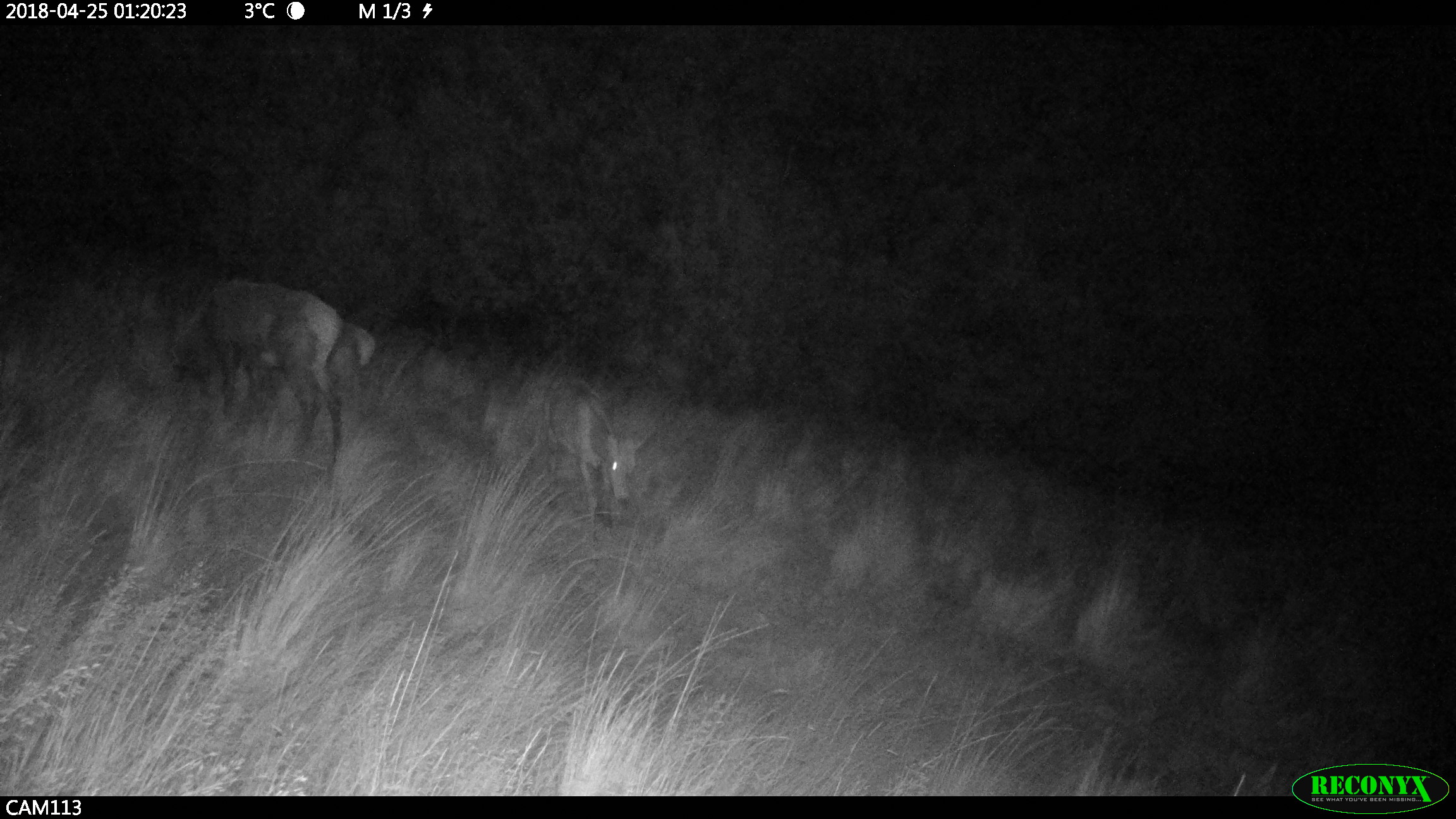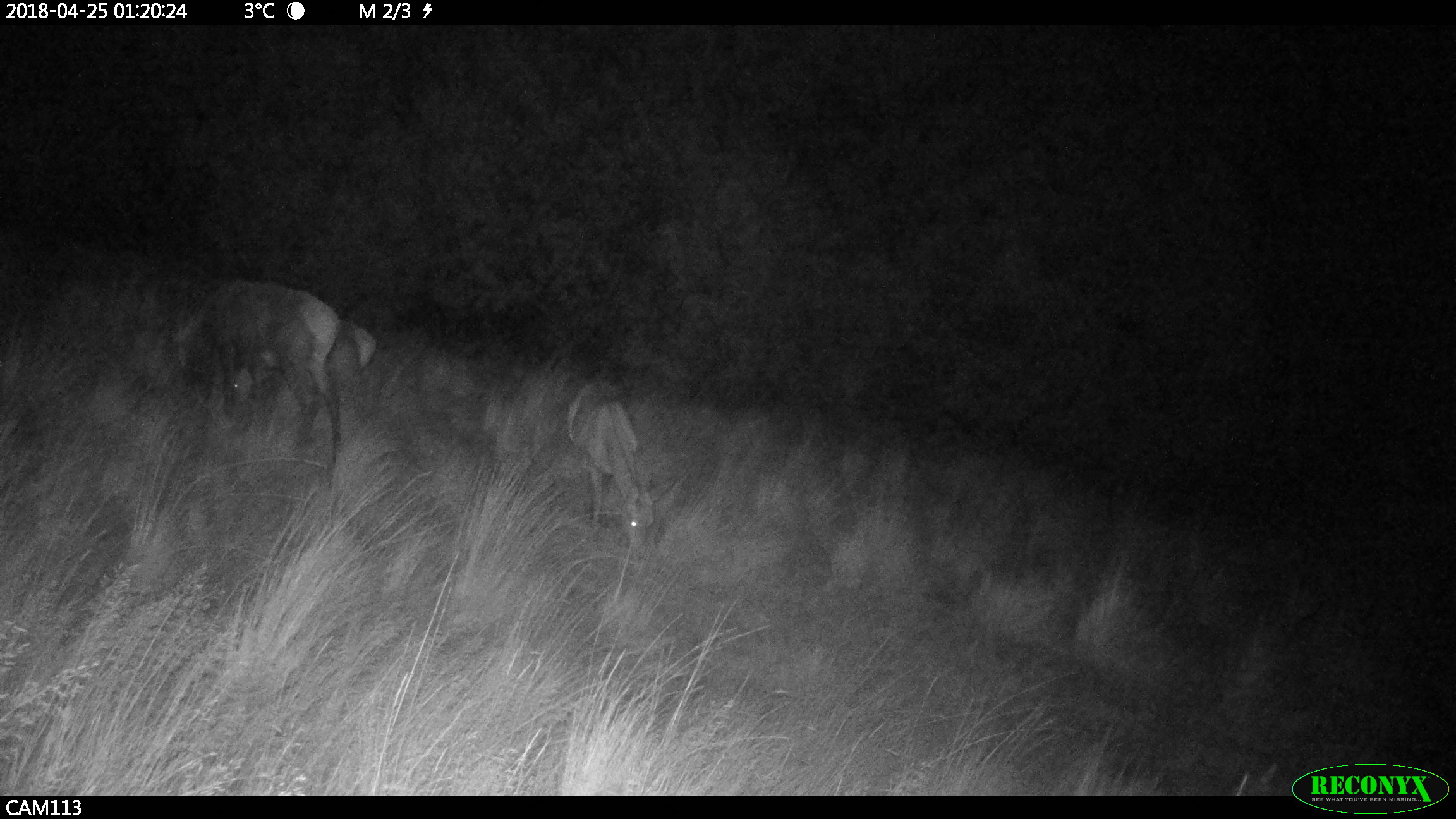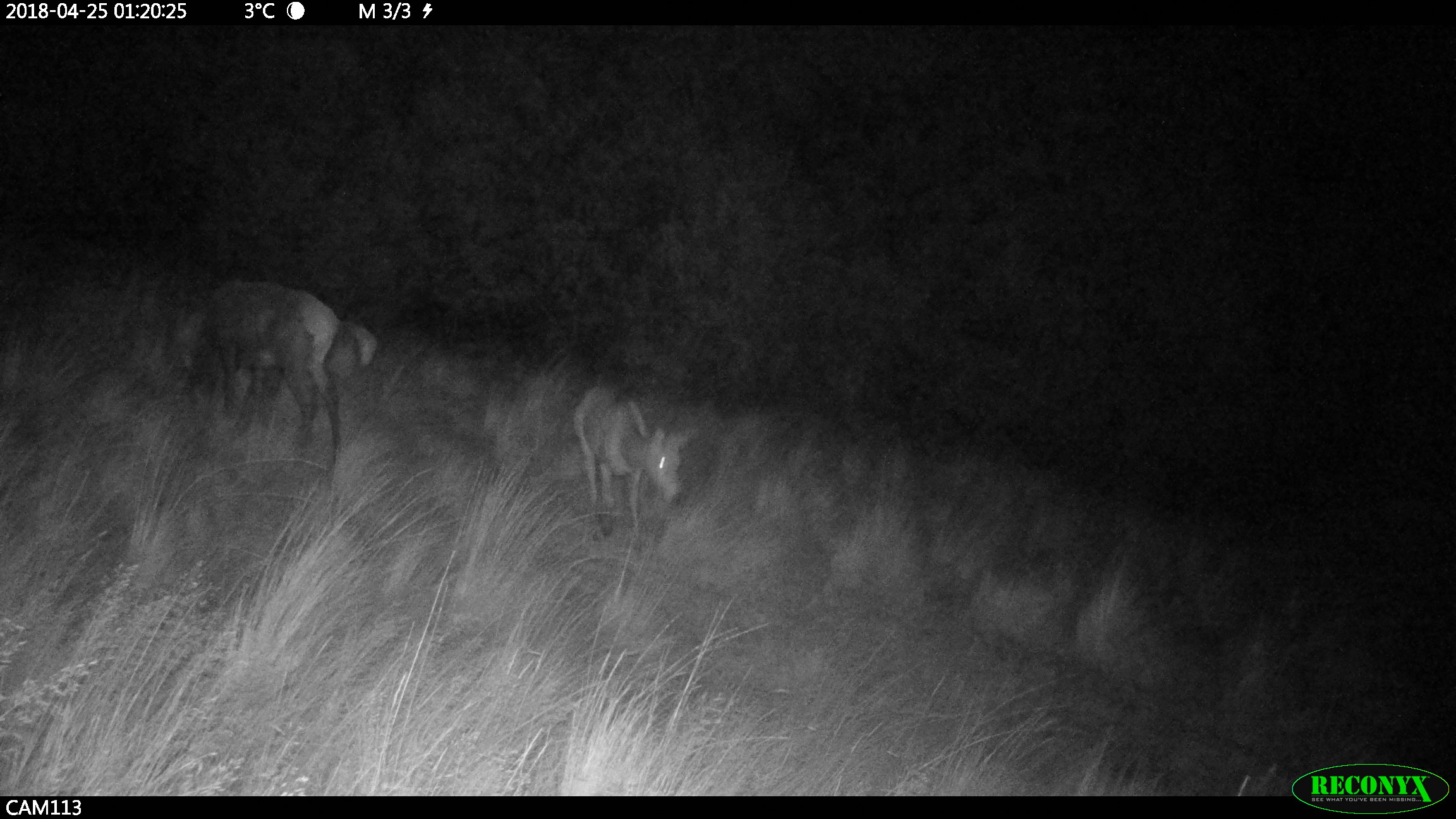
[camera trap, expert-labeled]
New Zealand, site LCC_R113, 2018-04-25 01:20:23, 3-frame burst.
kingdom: Animalia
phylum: Chordata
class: Mammalia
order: Artiodactyla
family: Cervidae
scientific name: Cervidae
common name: deer